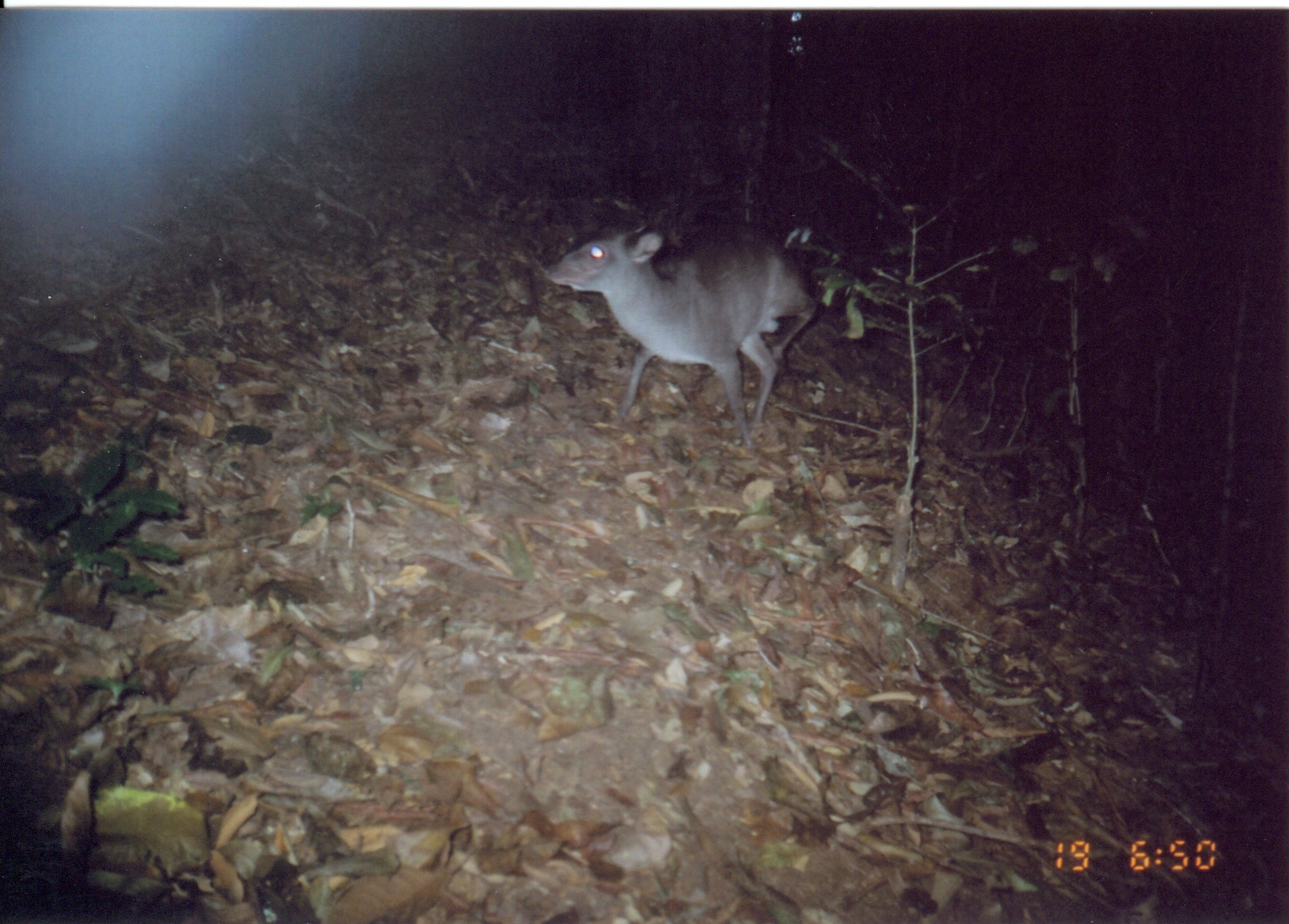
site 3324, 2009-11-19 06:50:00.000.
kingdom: Animalia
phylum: Chordata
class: Mammalia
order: Artiodactyla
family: Bovidae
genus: Philantomba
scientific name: Philantomba monticola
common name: blue duiker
Philantomba monticola (blue duiker), count 1.